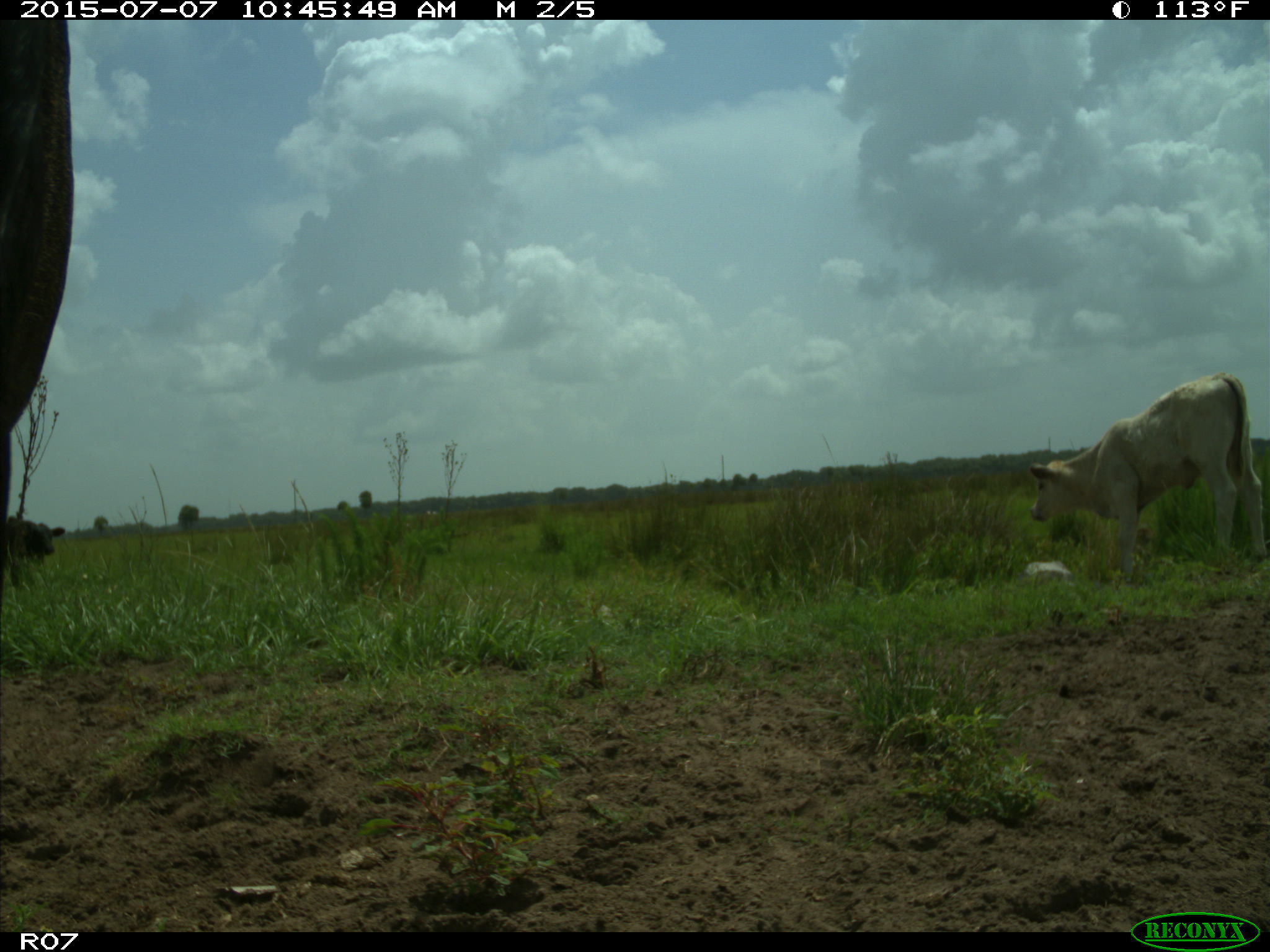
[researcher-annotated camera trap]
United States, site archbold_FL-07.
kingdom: Animalia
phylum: Chordata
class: Mammalia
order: Artiodactyla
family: Bovidae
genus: Bos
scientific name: Bos taurus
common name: domestic cow